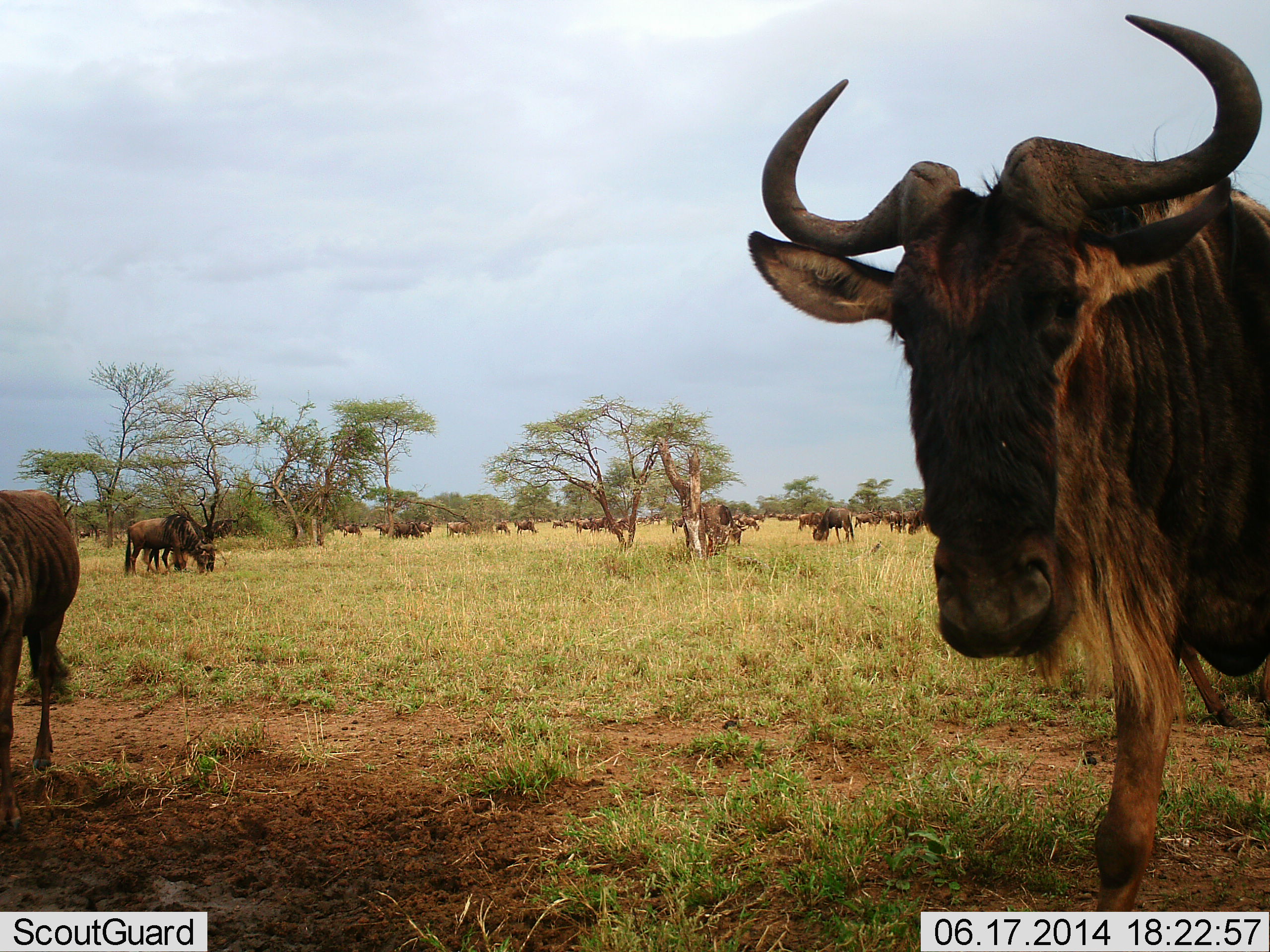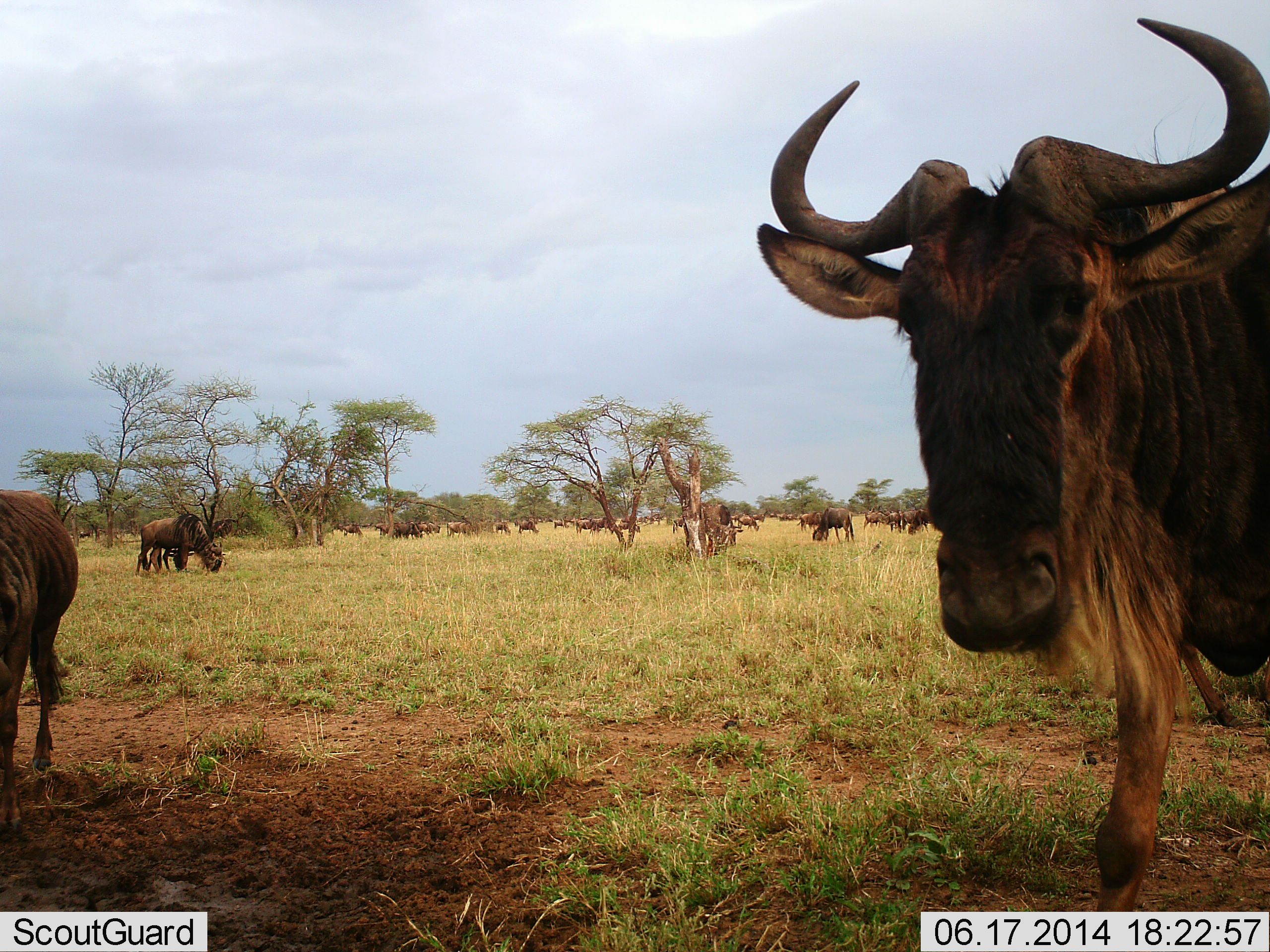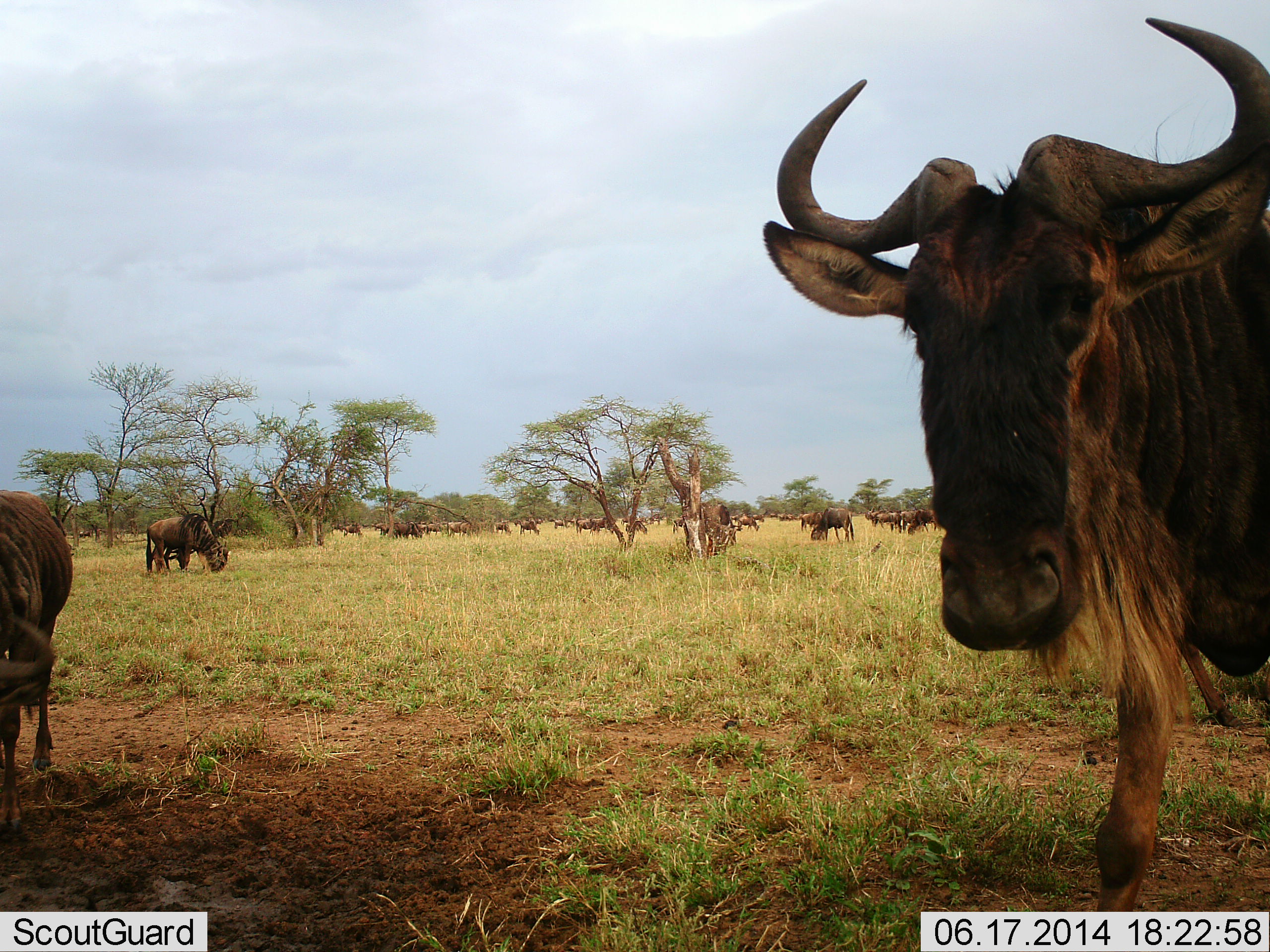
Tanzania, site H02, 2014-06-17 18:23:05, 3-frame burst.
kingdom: Animalia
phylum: Chordata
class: Mammalia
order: Artiodactyla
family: Bovidae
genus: Connochaetes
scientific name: Connochaetes taurinus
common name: blue wildebeest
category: wildebeest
Wildebeest (blue wildebeest) (Connochaetes taurinus), count 11-50. Behavior (volunteer vote fractions): standing 80%, resting 10%, moving 50%, interacting 10%. Young present (vote fraction): 0%. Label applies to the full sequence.